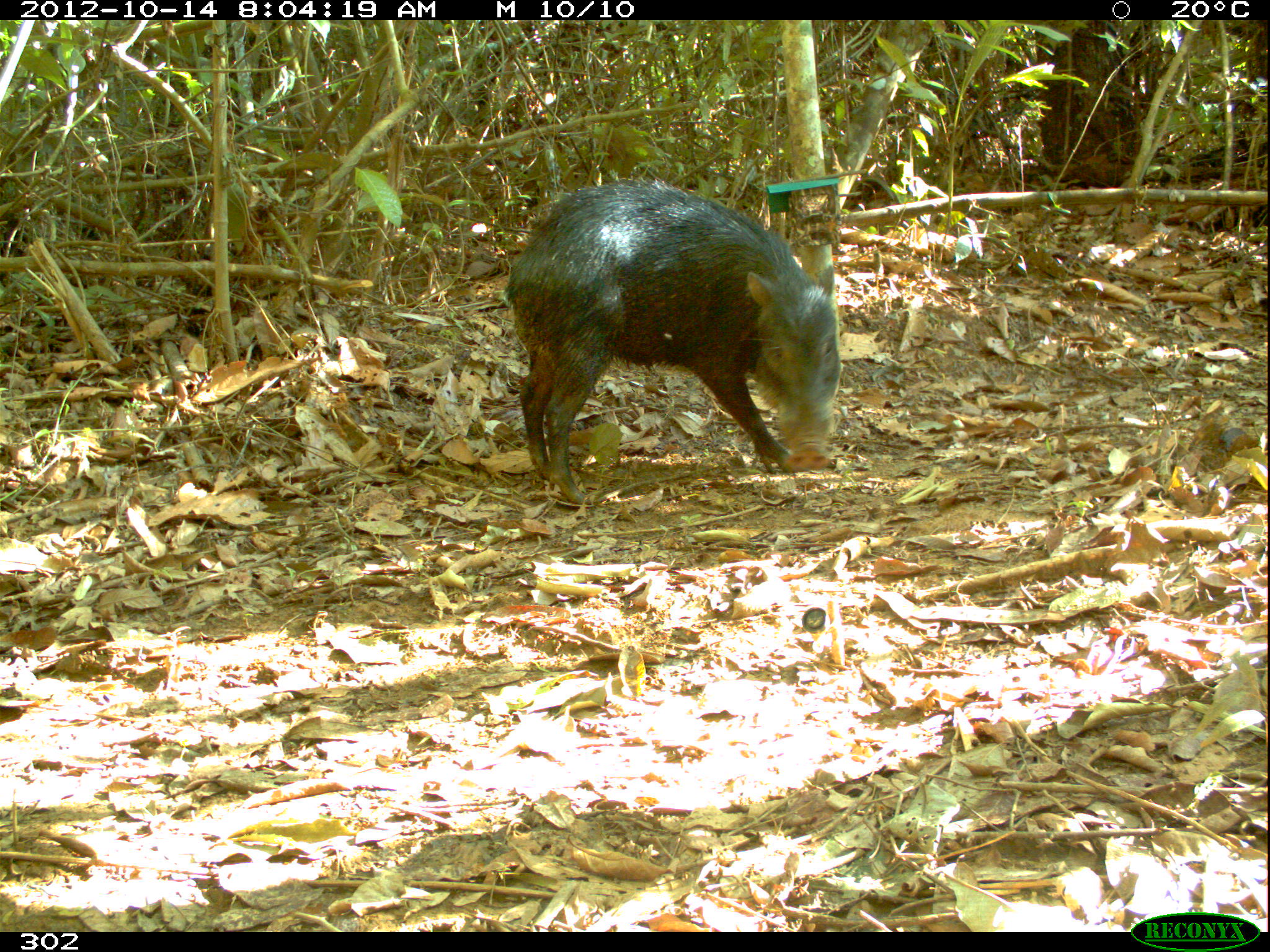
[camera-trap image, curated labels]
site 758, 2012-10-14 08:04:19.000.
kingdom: Animalia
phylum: Chordata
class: Mammalia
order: Artiodactyla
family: Tayassuidae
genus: Tayassu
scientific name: Tayassu pecari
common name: white-lipped peccary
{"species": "Tayassu pecari (white-lipped peccary)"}